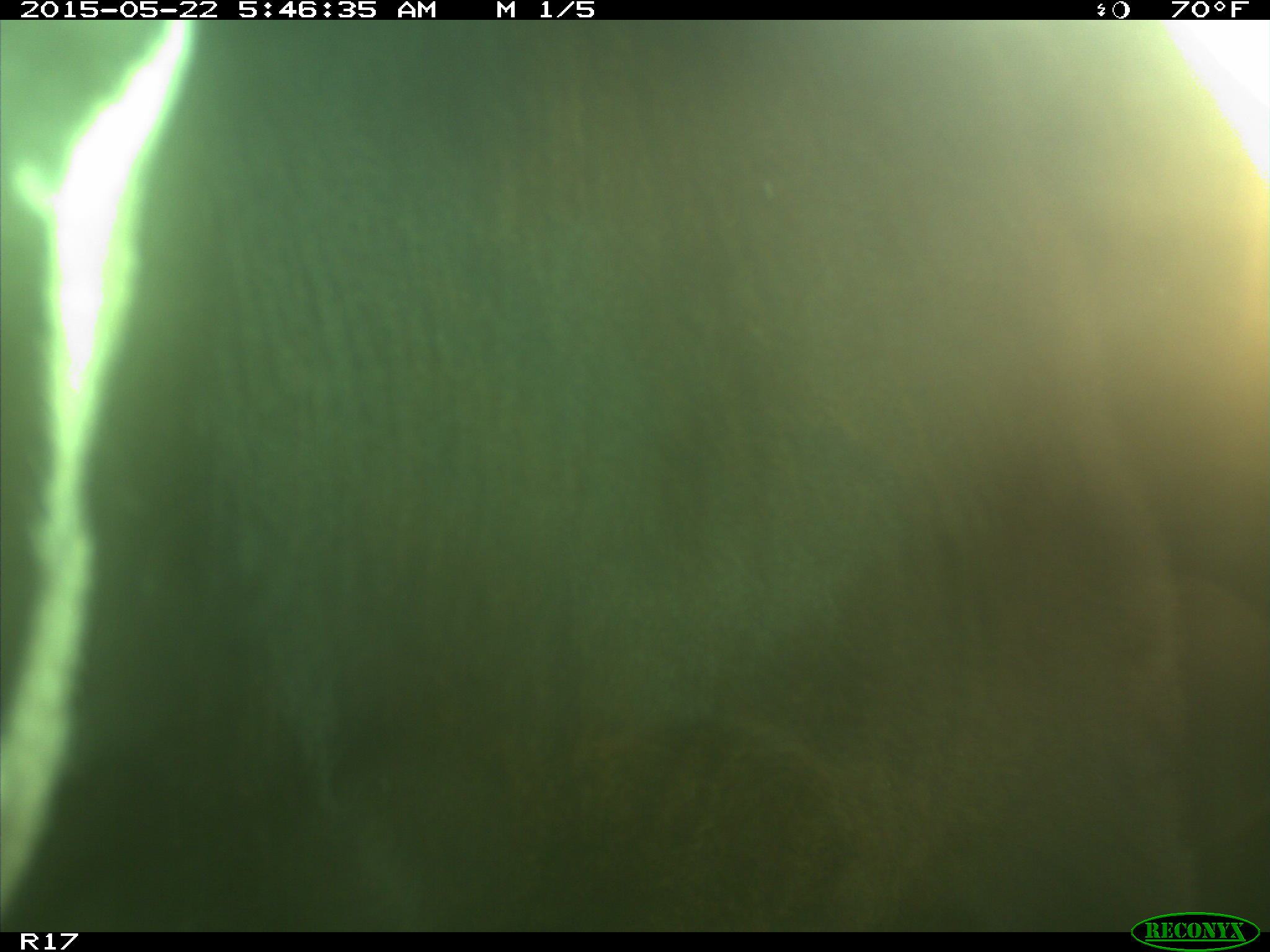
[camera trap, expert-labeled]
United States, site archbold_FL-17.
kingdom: Animalia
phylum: Chordata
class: Mammalia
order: Artiodactyla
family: Bovidae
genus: Bos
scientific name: Bos taurus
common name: domestic cow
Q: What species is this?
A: Bos taurus (domestic cow).